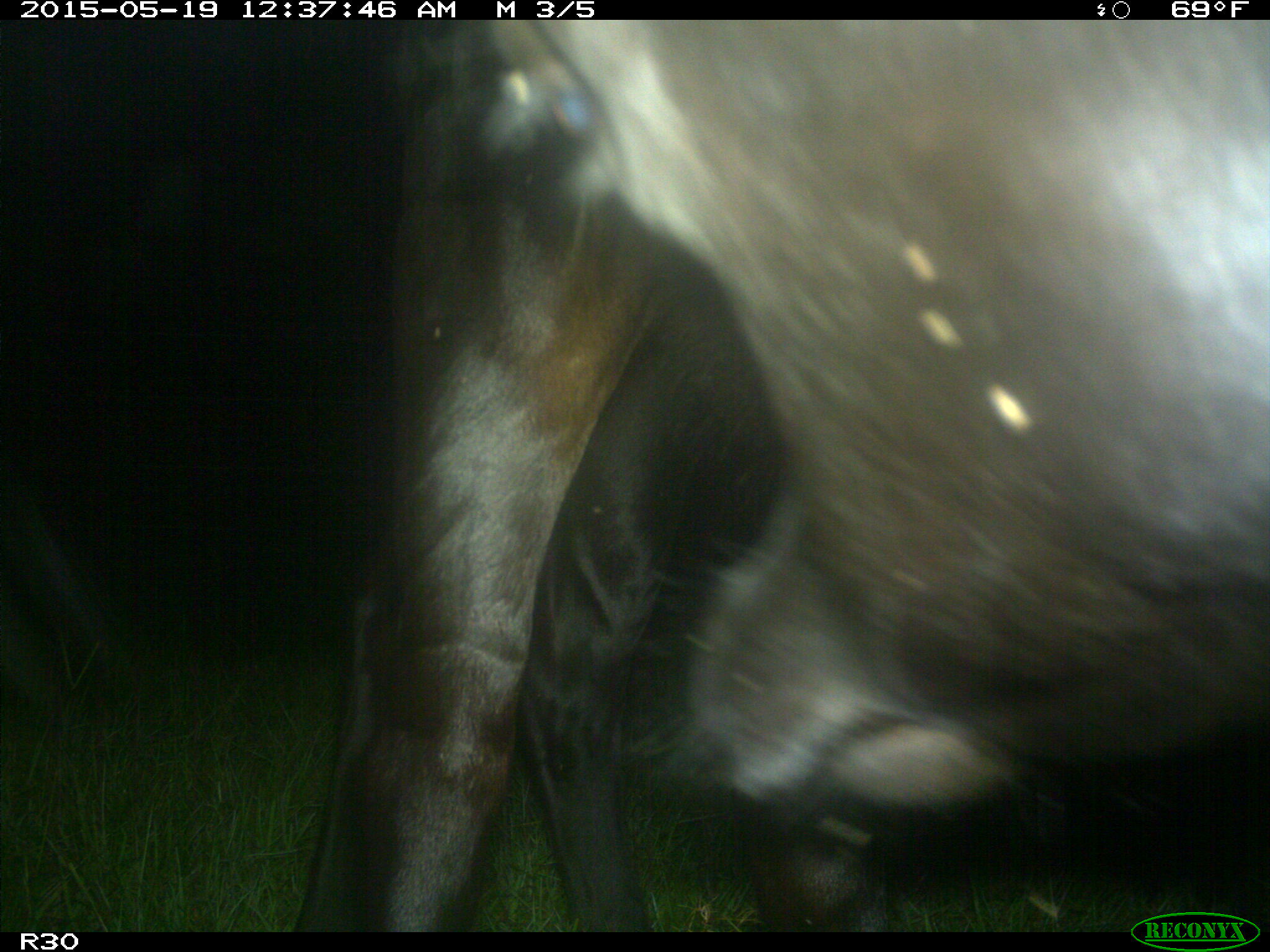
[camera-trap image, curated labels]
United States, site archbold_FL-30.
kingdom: Animalia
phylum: Chordata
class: Mammalia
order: Artiodactyla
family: Bovidae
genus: Bos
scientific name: Bos taurus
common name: domestic cow